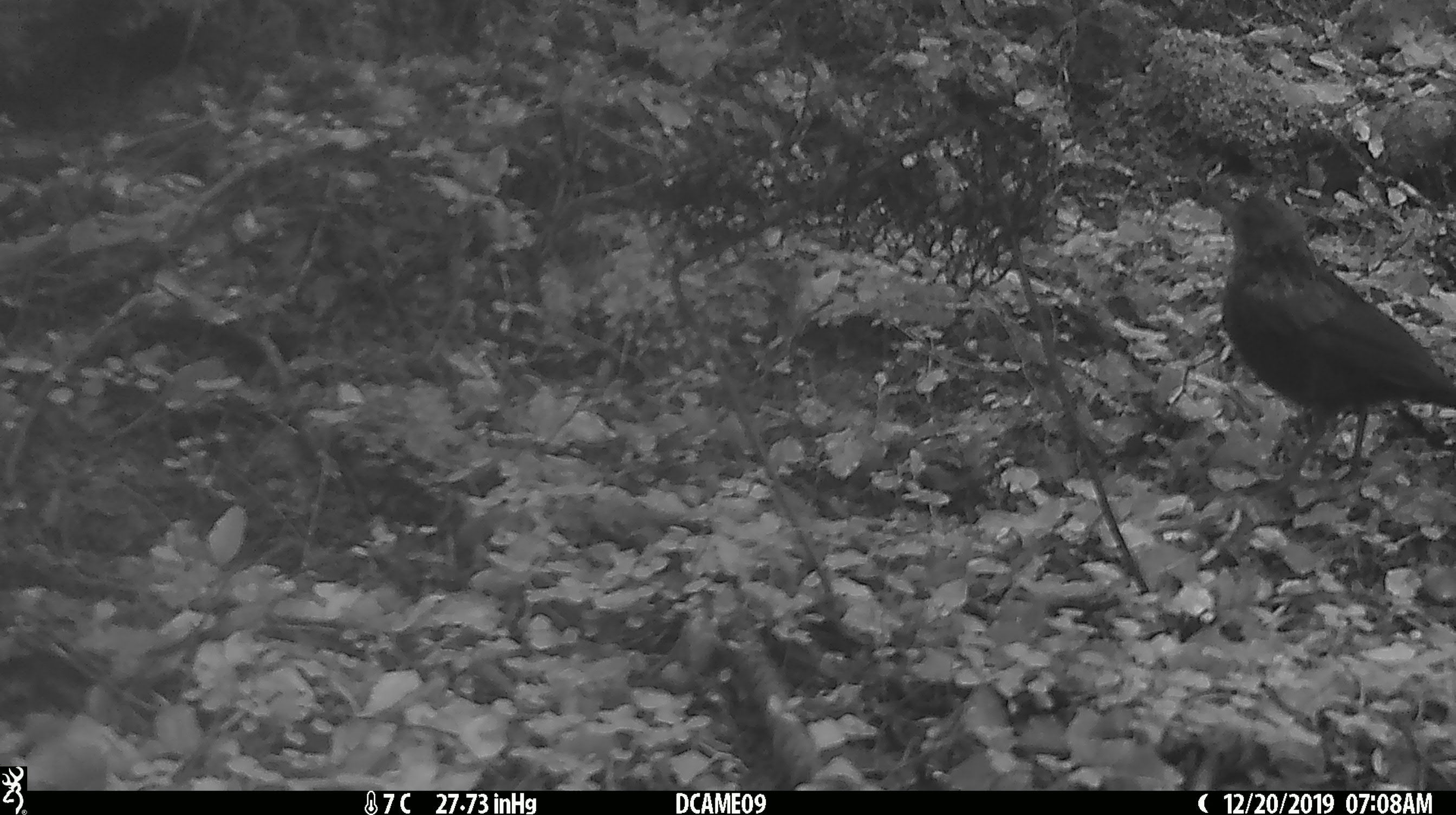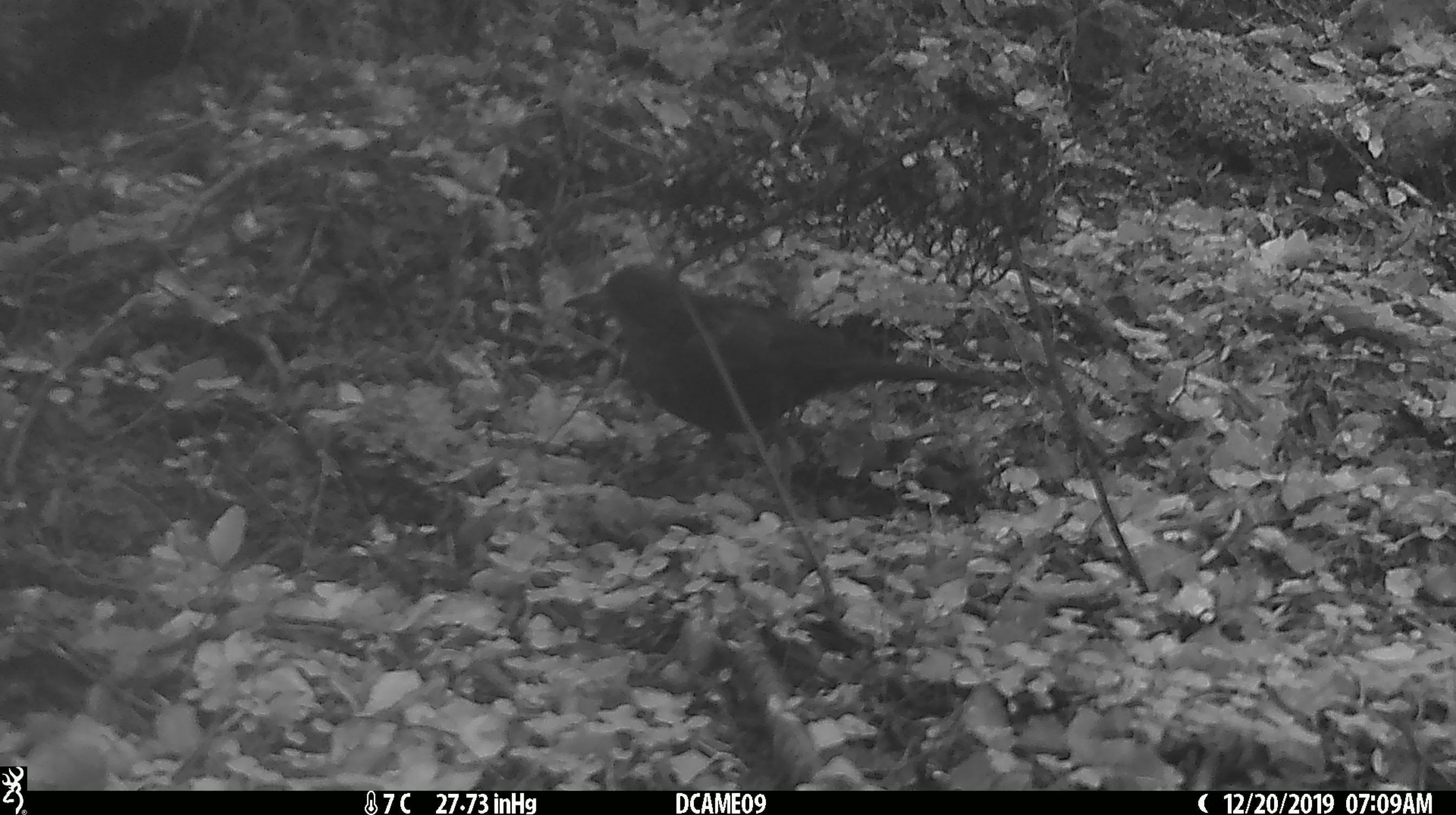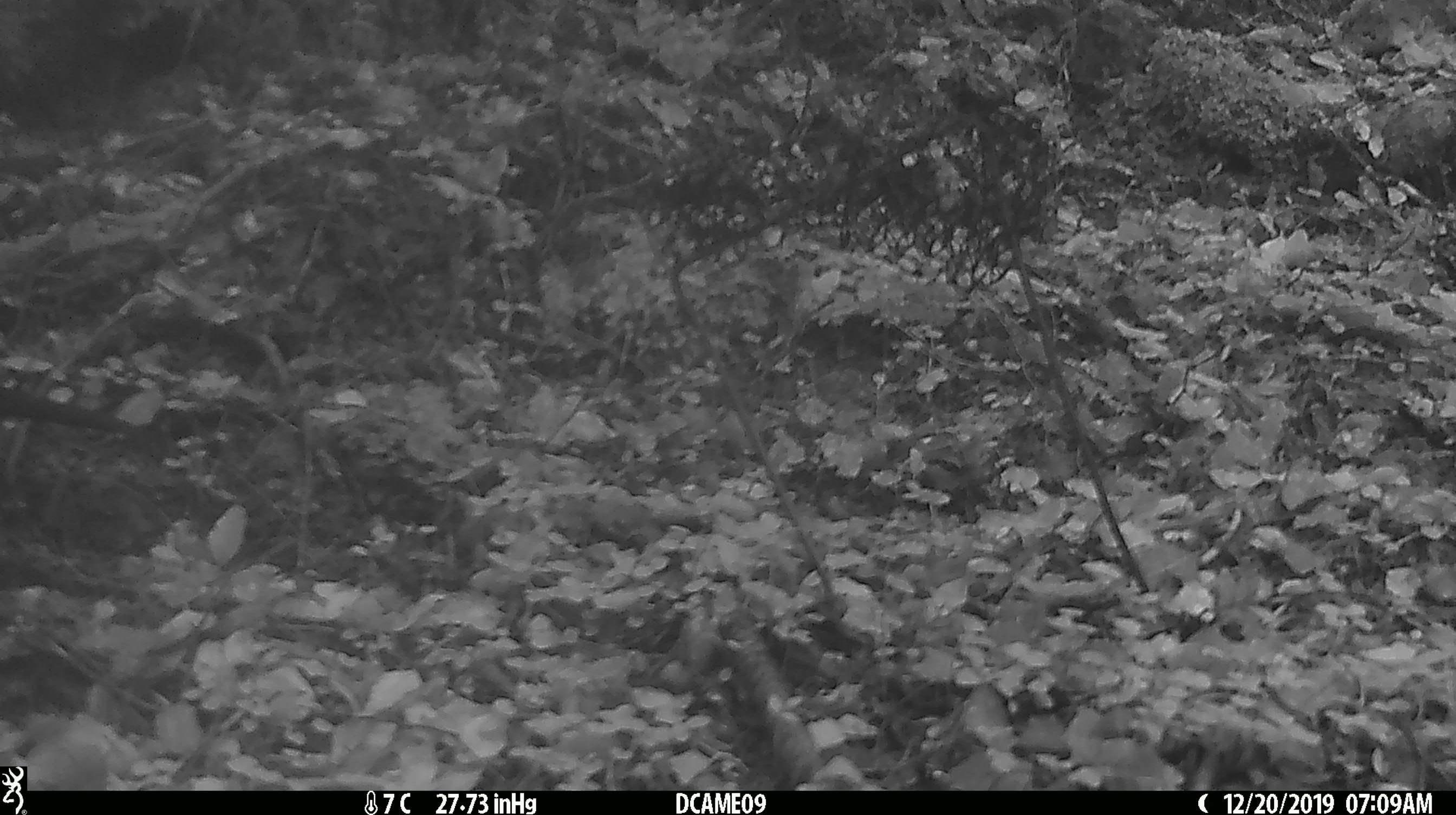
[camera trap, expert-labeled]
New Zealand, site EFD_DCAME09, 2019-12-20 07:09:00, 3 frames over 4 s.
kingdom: Animalia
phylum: Chordata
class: Aves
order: Passeriformes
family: Turdidae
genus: Turdus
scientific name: Turdus merula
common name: eurasian blackbird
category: blackbird